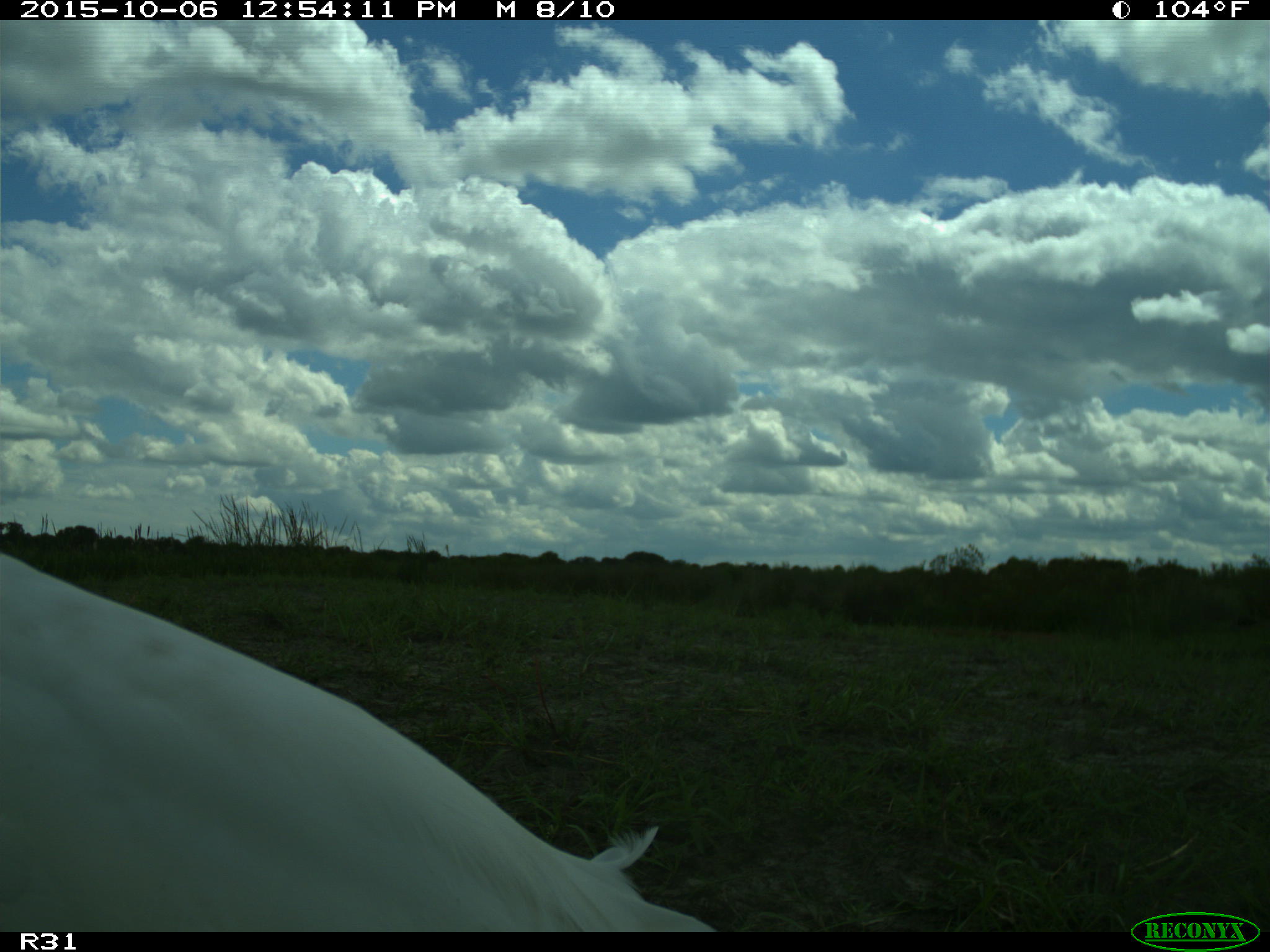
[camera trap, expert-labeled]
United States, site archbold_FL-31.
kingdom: Animalia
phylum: Chordata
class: Aves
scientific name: Aves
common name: birds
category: unidentified bird